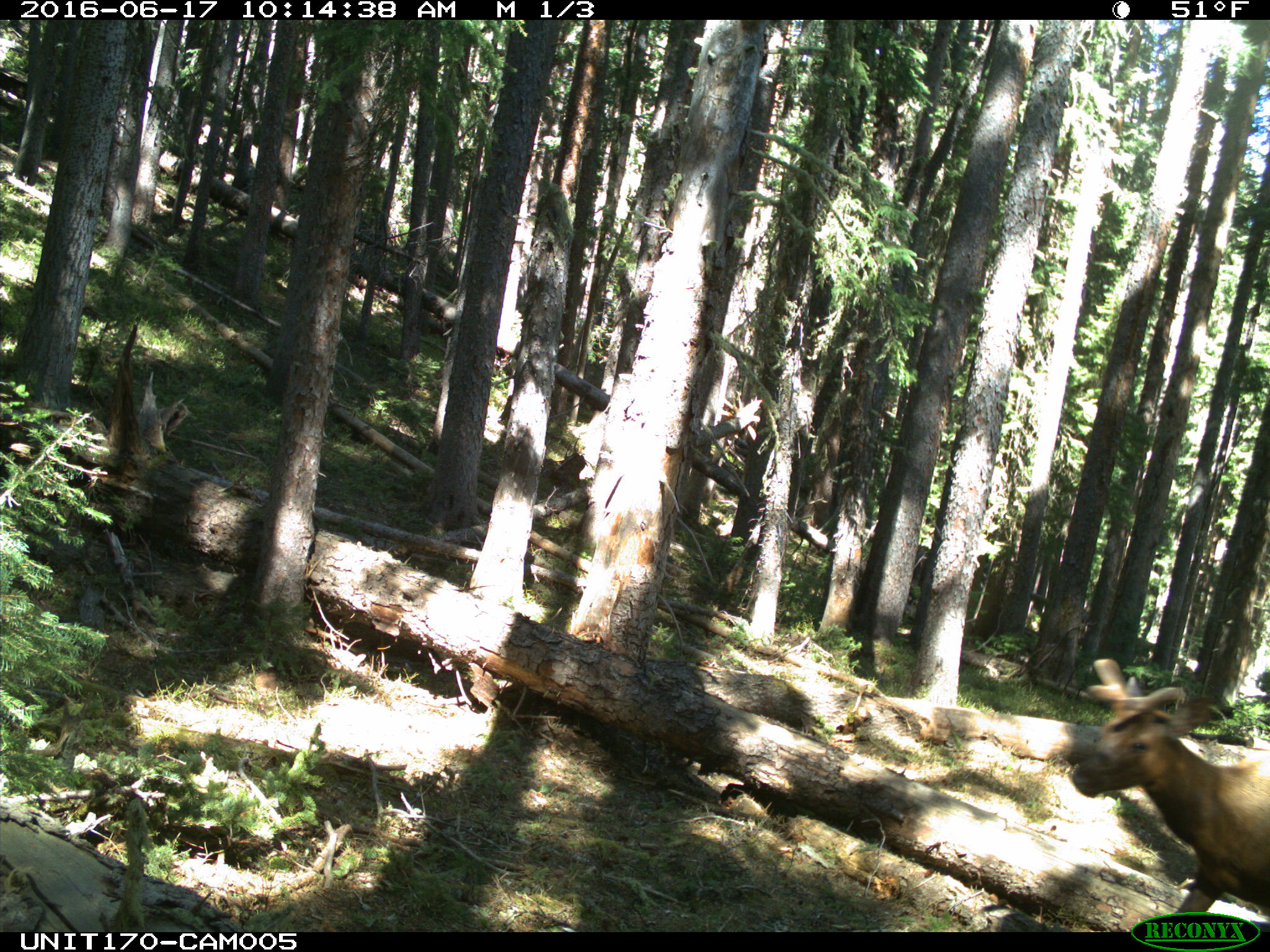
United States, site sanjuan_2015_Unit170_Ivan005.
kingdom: Animalia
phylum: Chordata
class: Mammalia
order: Artiodactyla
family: Cervidae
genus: Cervus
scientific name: Cervus elaphus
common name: red deer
Cervus elaphus (red deer).